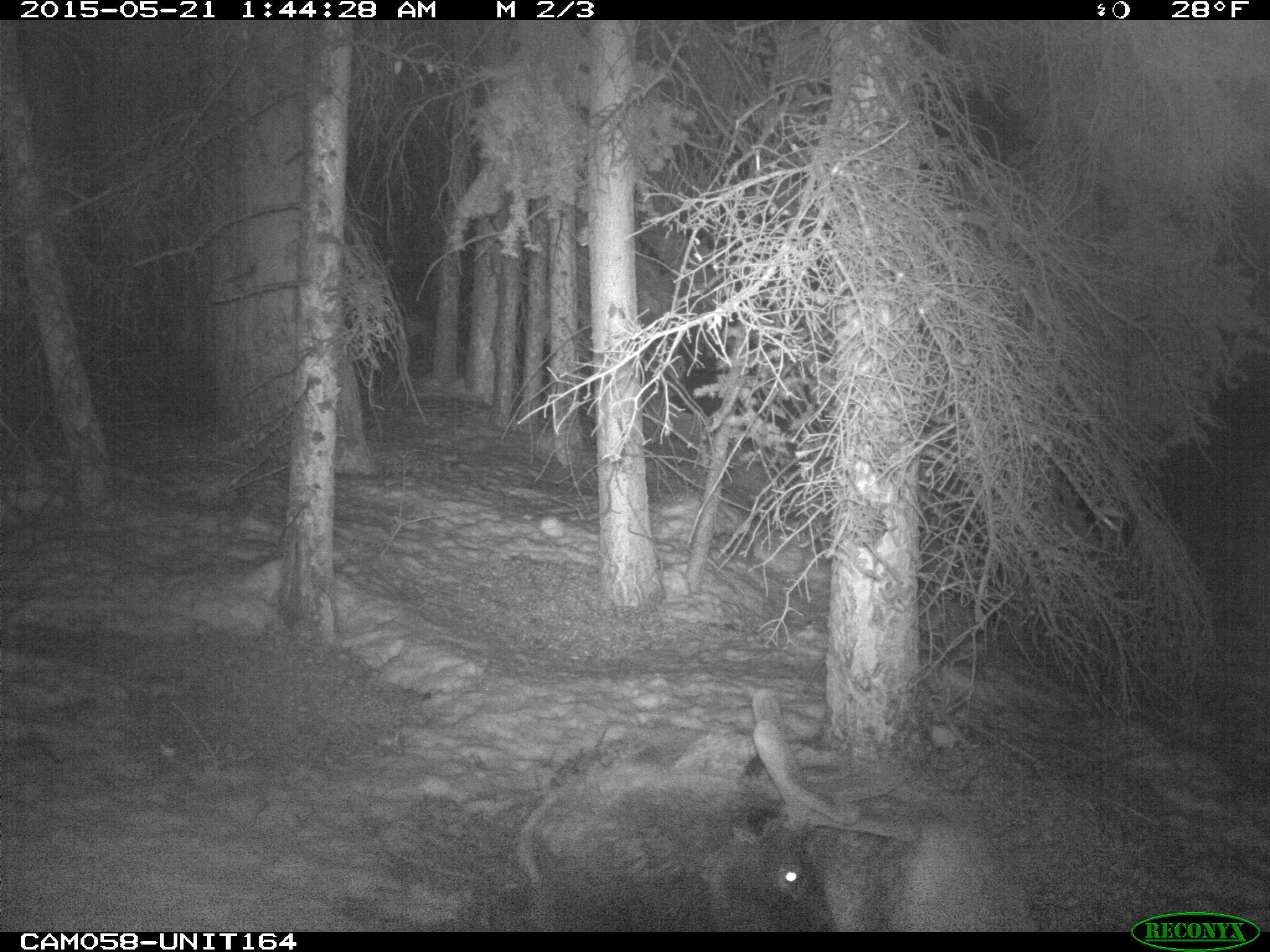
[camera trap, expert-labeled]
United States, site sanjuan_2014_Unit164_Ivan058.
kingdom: Animalia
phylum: Chordata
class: Mammalia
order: Artiodactyla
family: Cervidae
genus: Cervus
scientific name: Cervus elaphus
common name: red deer